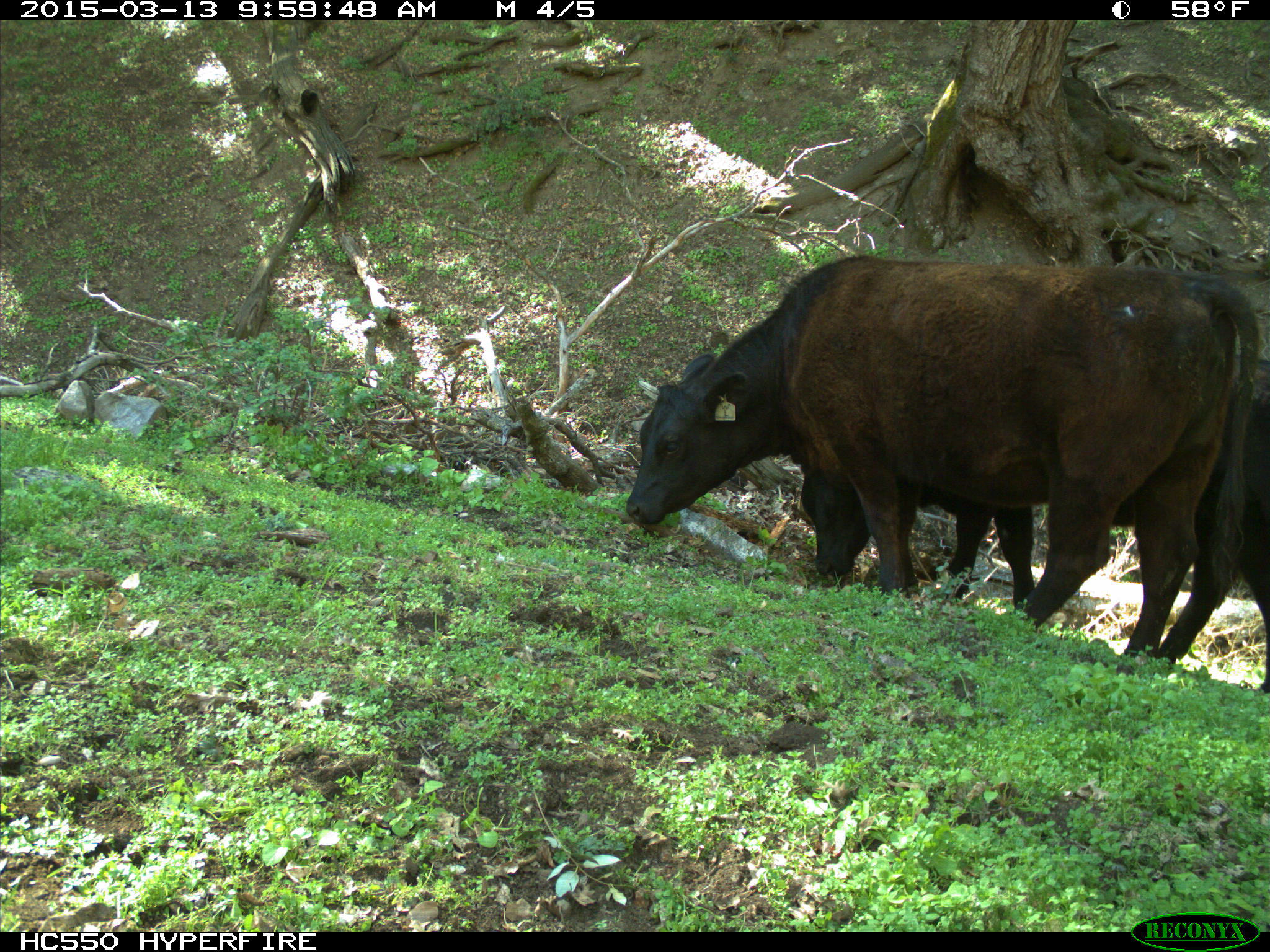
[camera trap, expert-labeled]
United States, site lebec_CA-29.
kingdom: Animalia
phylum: Chordata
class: Mammalia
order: Artiodactyla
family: Bovidae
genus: Bos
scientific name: Bos taurus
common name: domestic cow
Bos taurus (domestic cow).